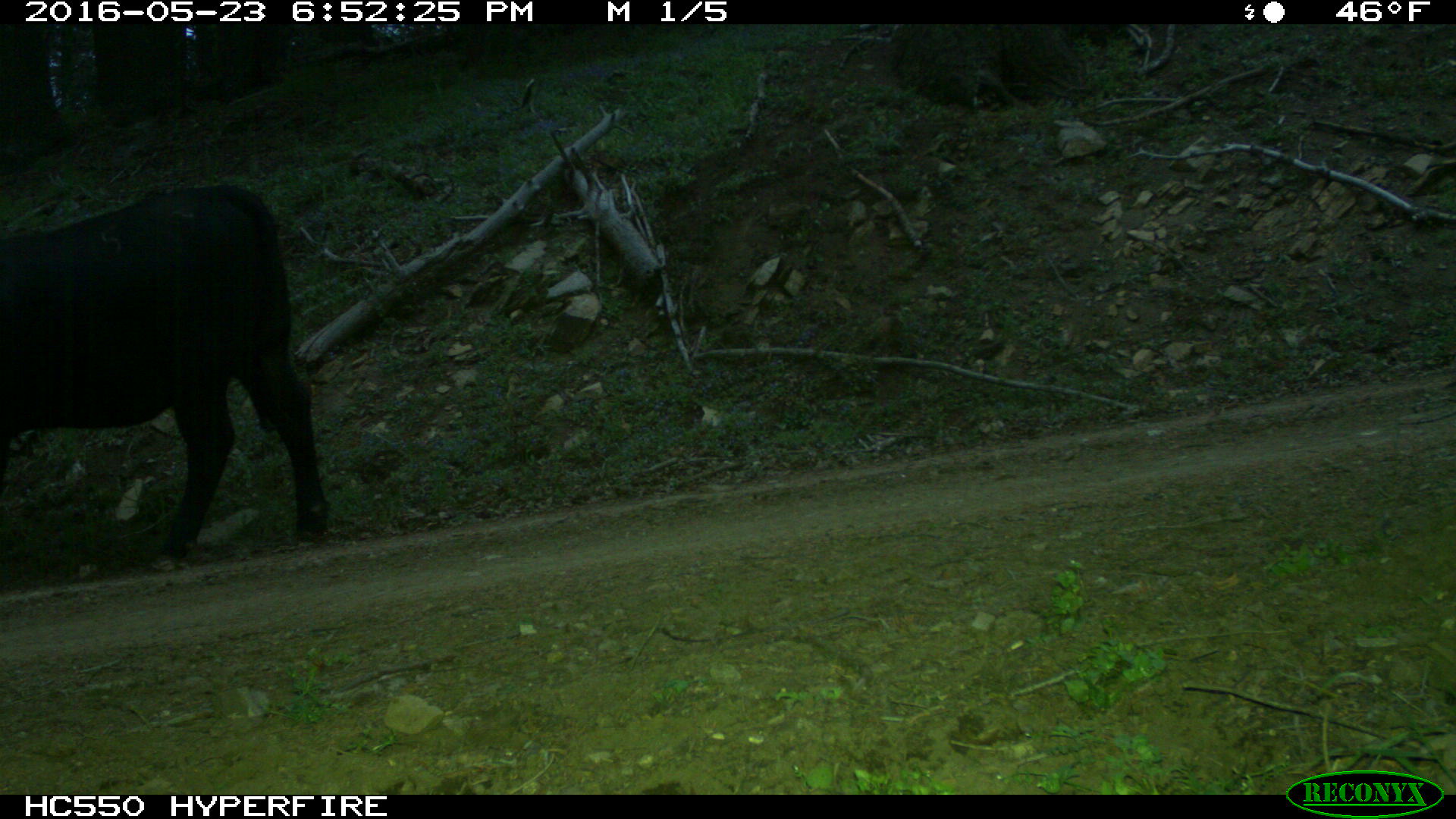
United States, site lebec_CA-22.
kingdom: Animalia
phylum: Chordata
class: Mammalia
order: Artiodactyla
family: Bovidae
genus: Bos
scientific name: Bos taurus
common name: domestic cow